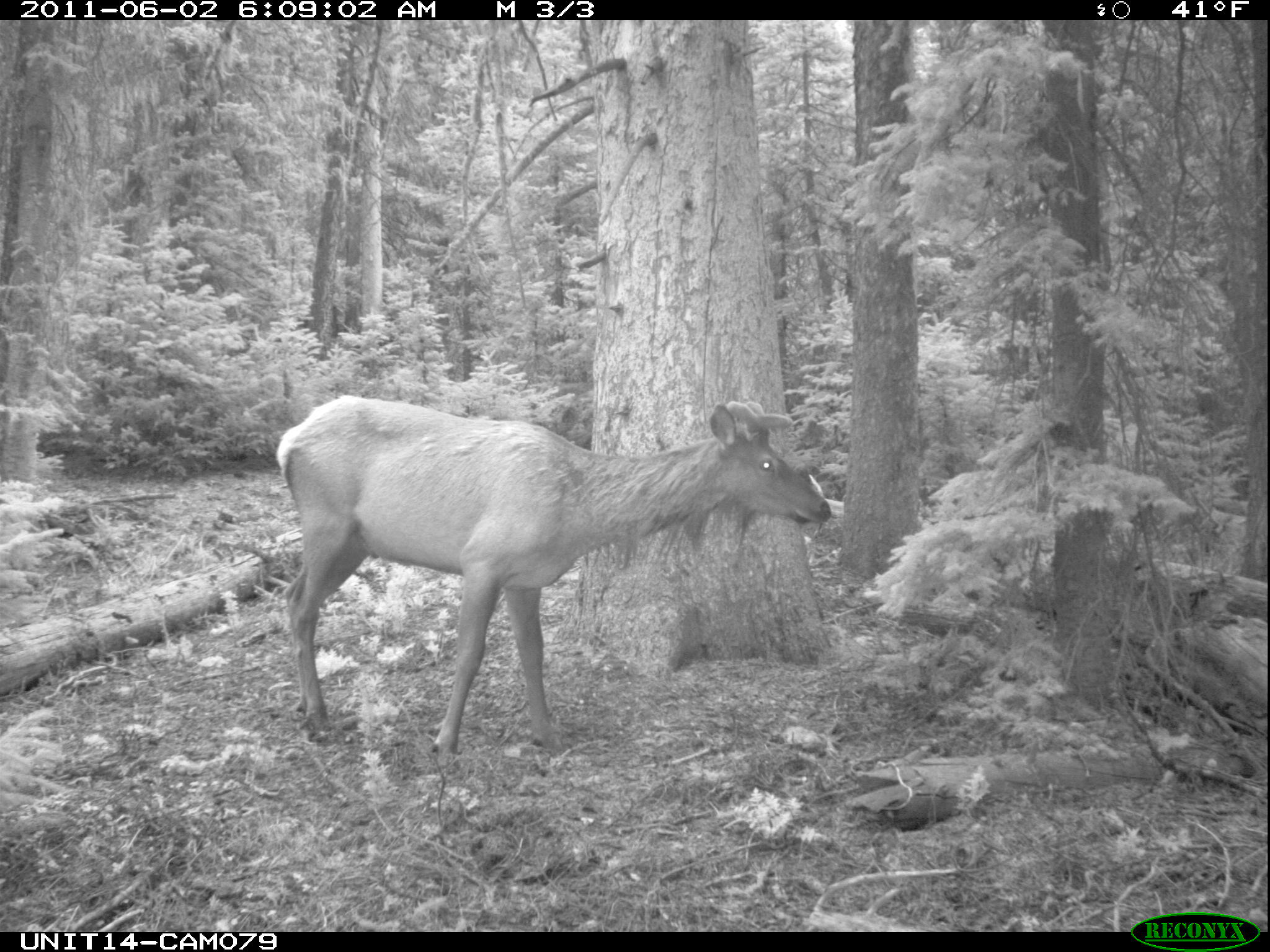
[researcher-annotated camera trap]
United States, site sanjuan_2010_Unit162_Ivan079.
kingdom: Animalia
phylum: Chordata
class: Mammalia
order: Artiodactyla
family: Cervidae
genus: Cervus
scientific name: Cervus elaphus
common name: red deer